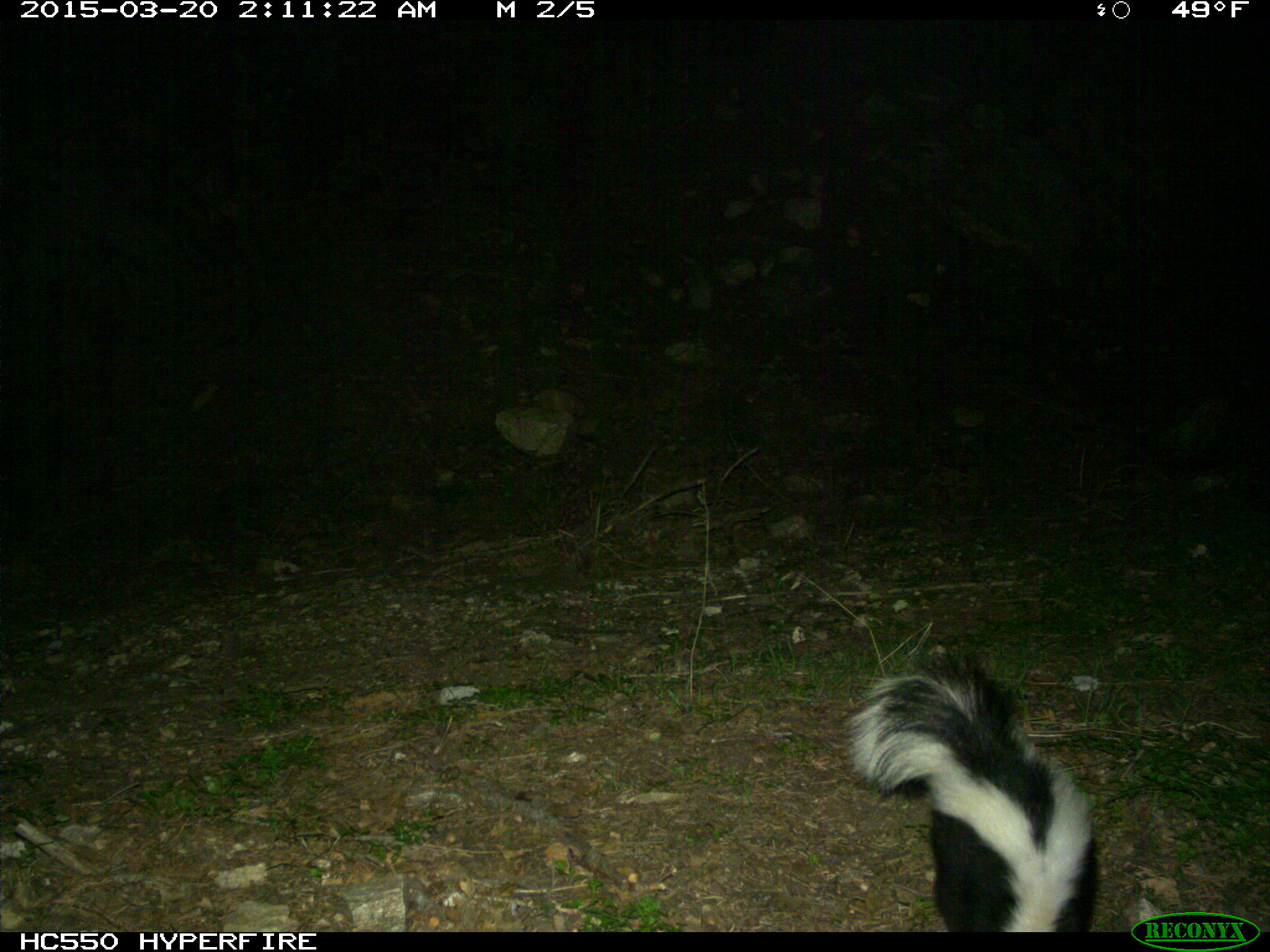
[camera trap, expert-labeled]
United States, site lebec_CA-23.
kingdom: Animalia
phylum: Chordata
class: Mammalia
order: Carnivora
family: Mephitidae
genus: Mephitis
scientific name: Mephitis mephitis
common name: striped skunk